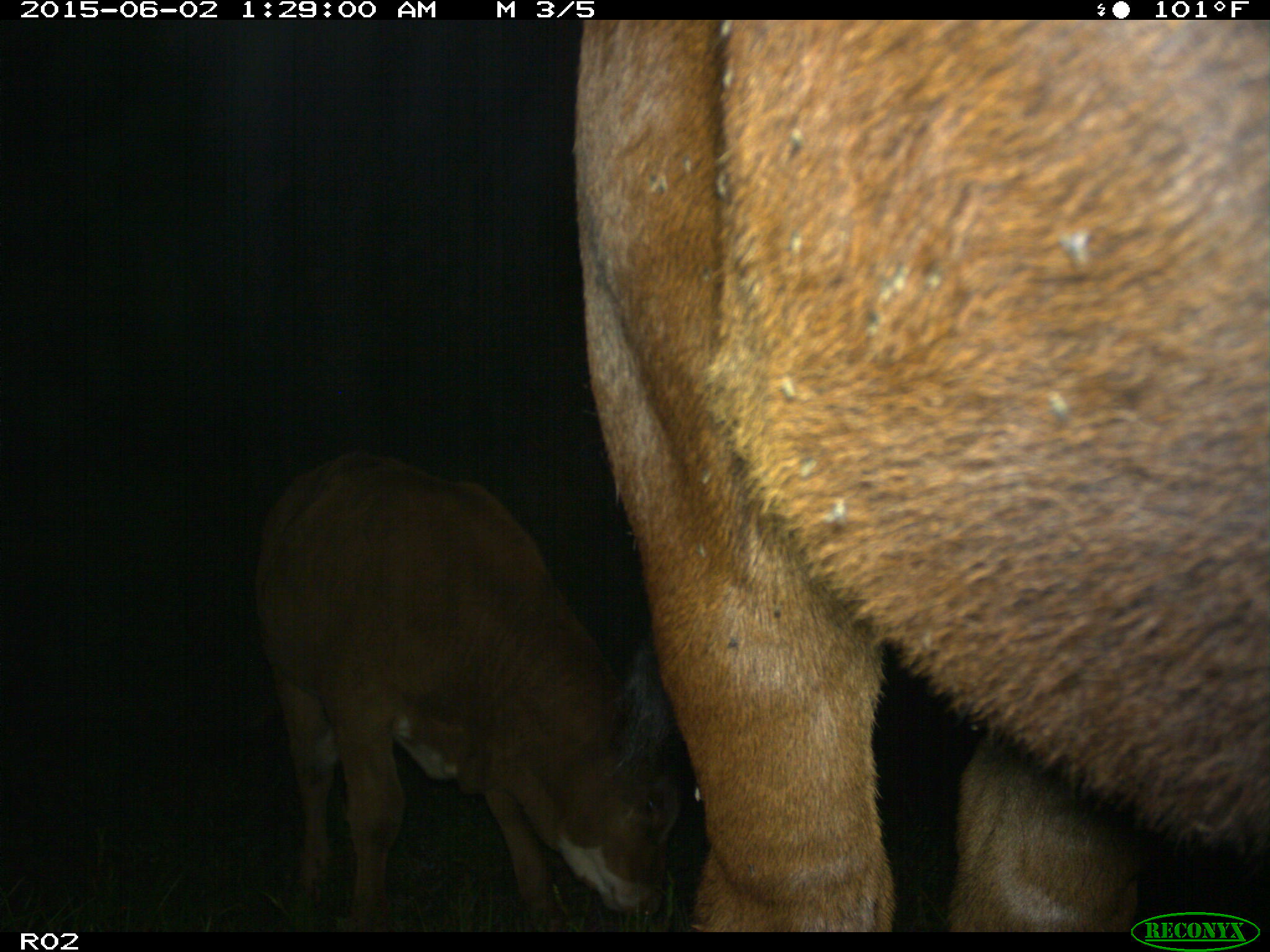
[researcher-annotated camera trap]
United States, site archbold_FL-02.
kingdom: Animalia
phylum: Chordata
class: Mammalia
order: Artiodactyla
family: Bovidae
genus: Bos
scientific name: Bos taurus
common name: domestic cow